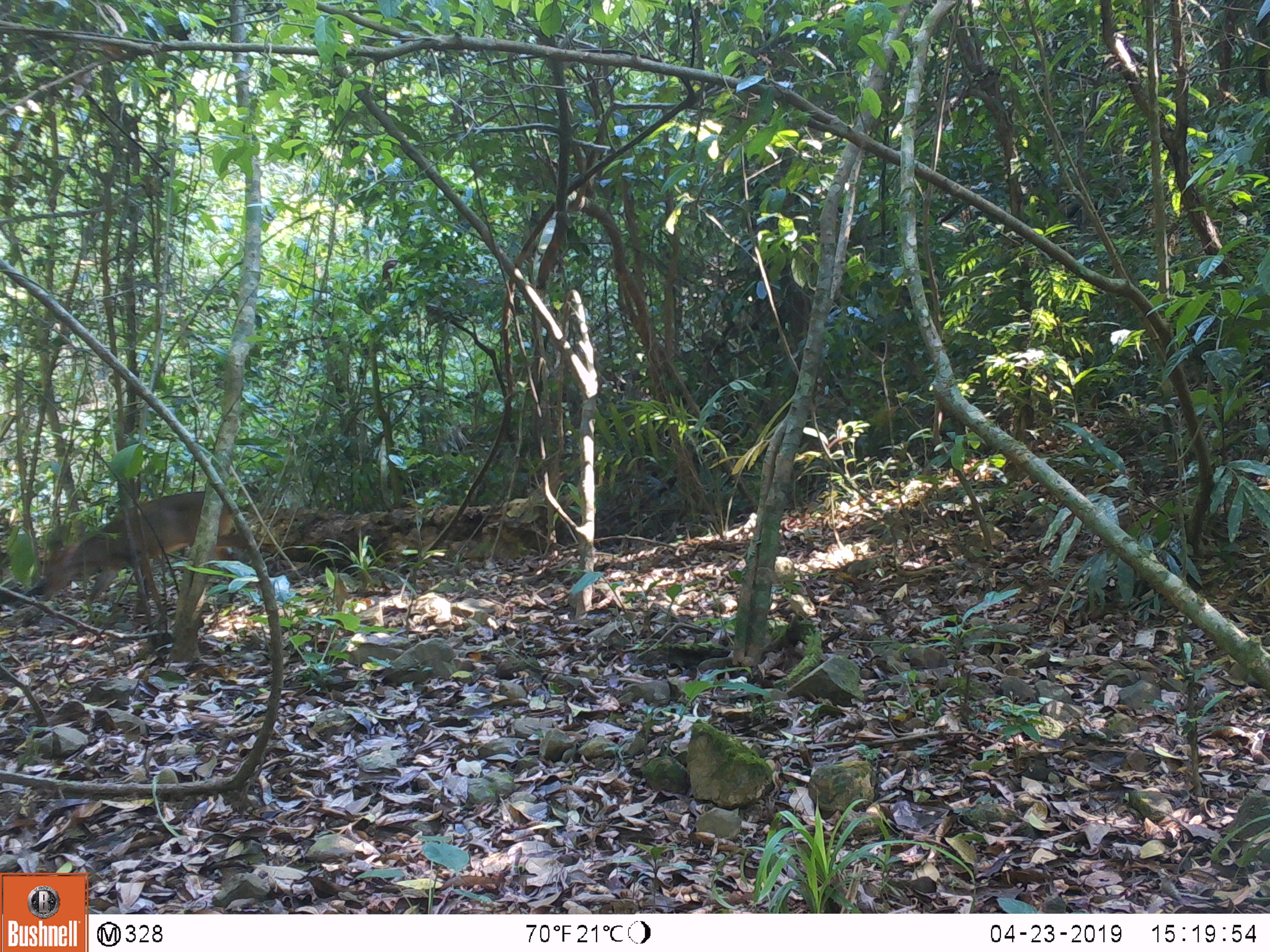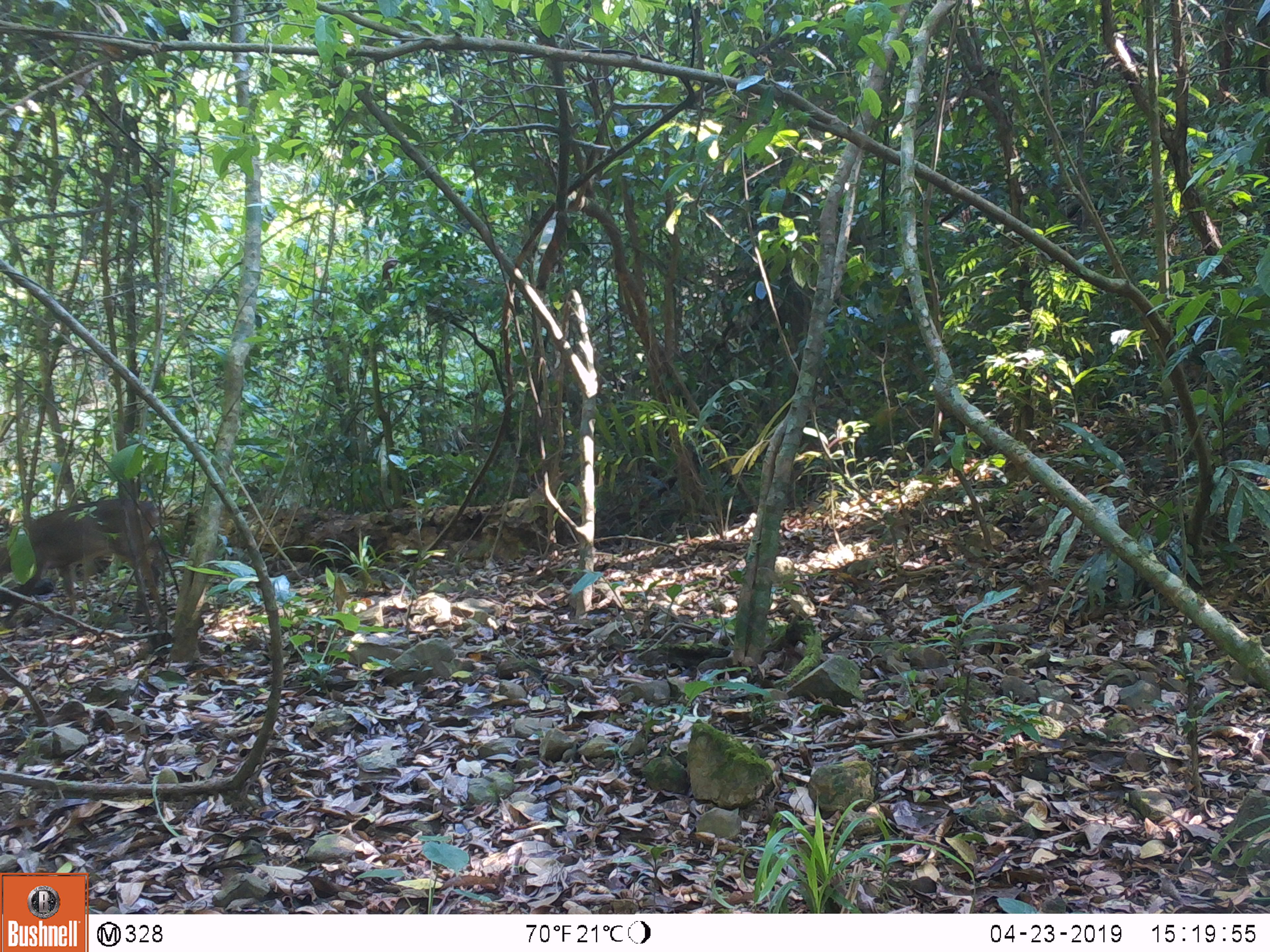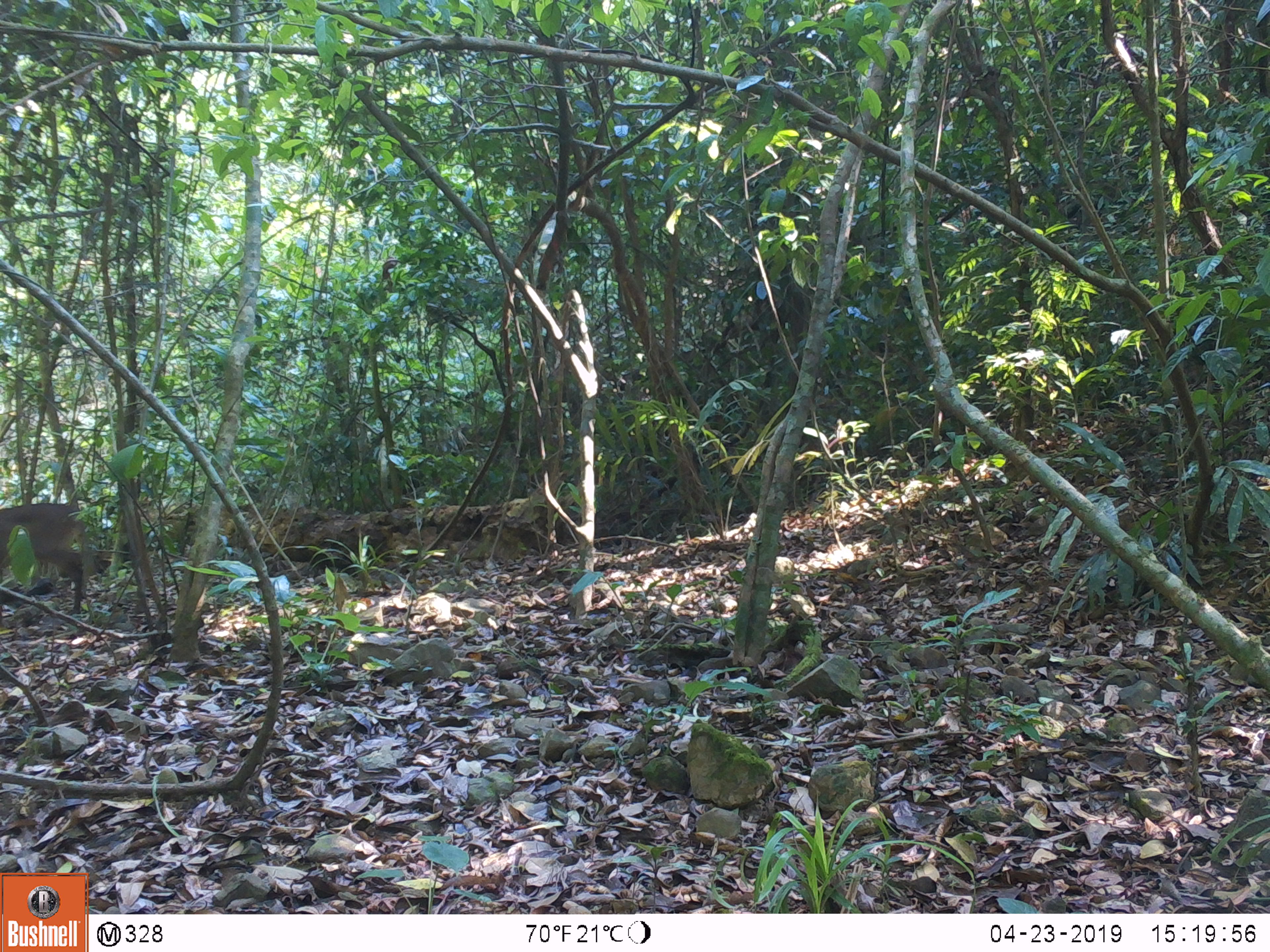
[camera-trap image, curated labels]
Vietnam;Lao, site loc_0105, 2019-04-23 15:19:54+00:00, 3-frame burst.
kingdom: Animalia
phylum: Chordata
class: Mammalia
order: Artiodactyla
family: Cervidae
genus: Muntiacus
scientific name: Muntiacus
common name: muntjacs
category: unidentified muntjac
Unidentified muntjac (muntjacs) (Muntiacus). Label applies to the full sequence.